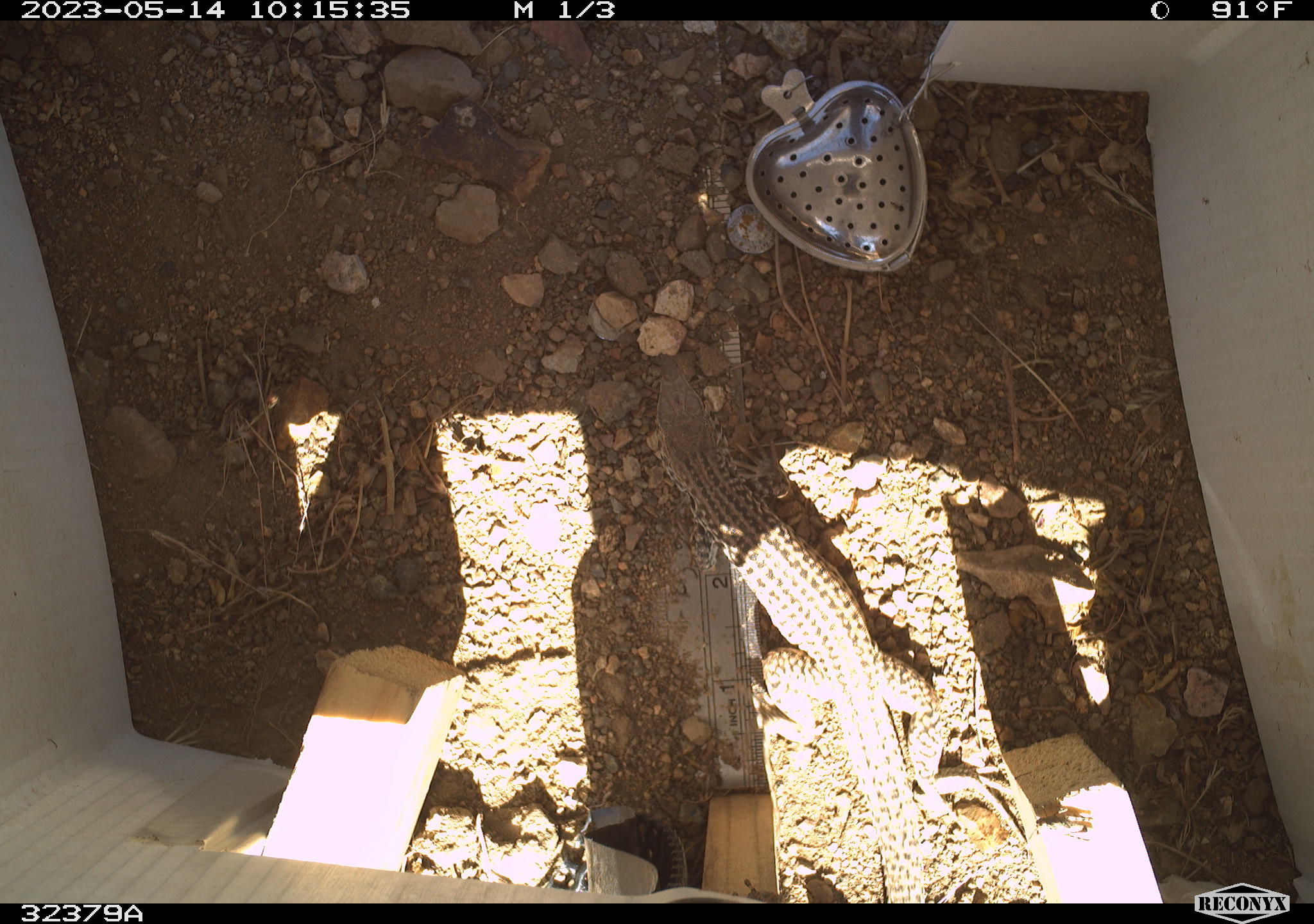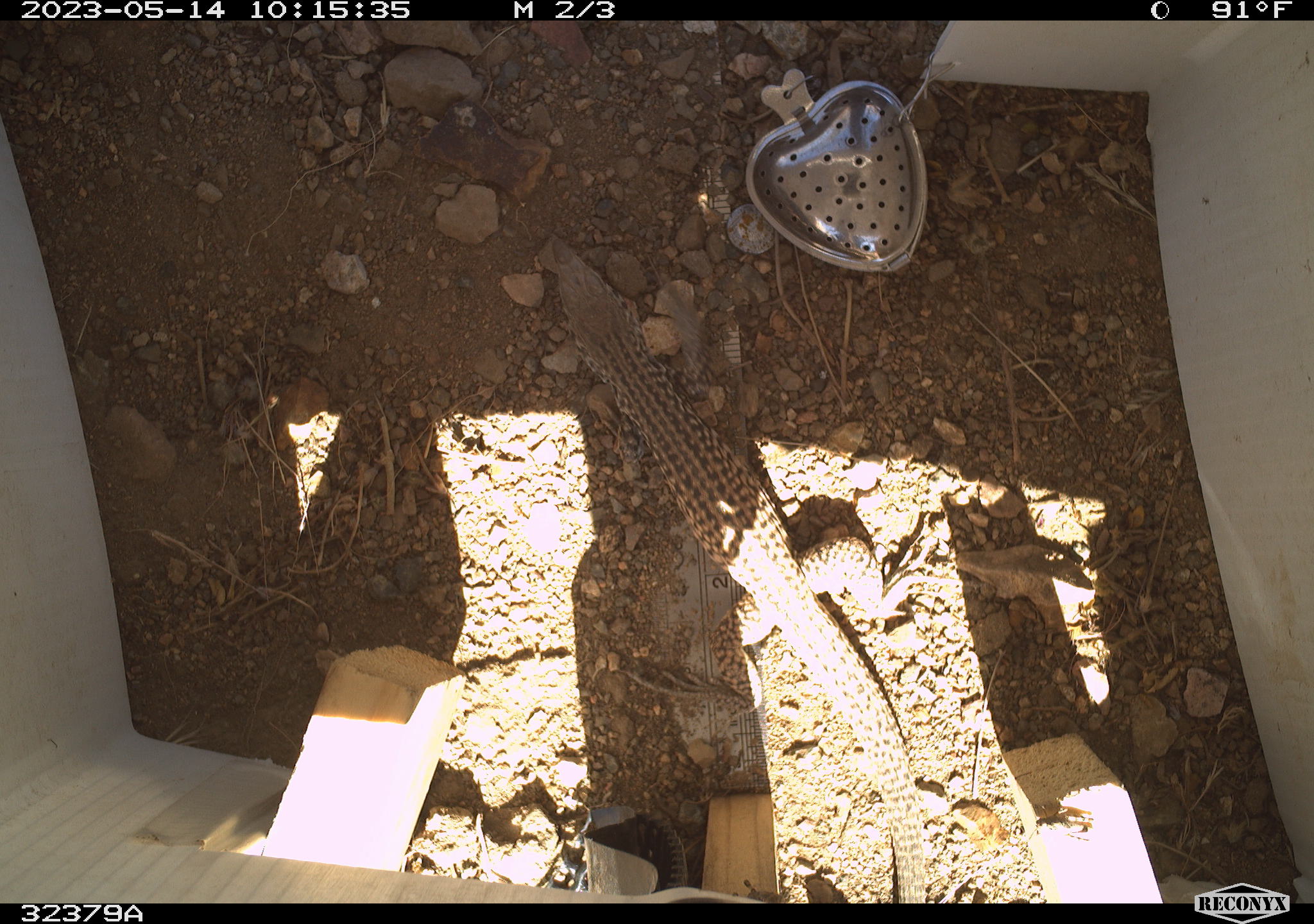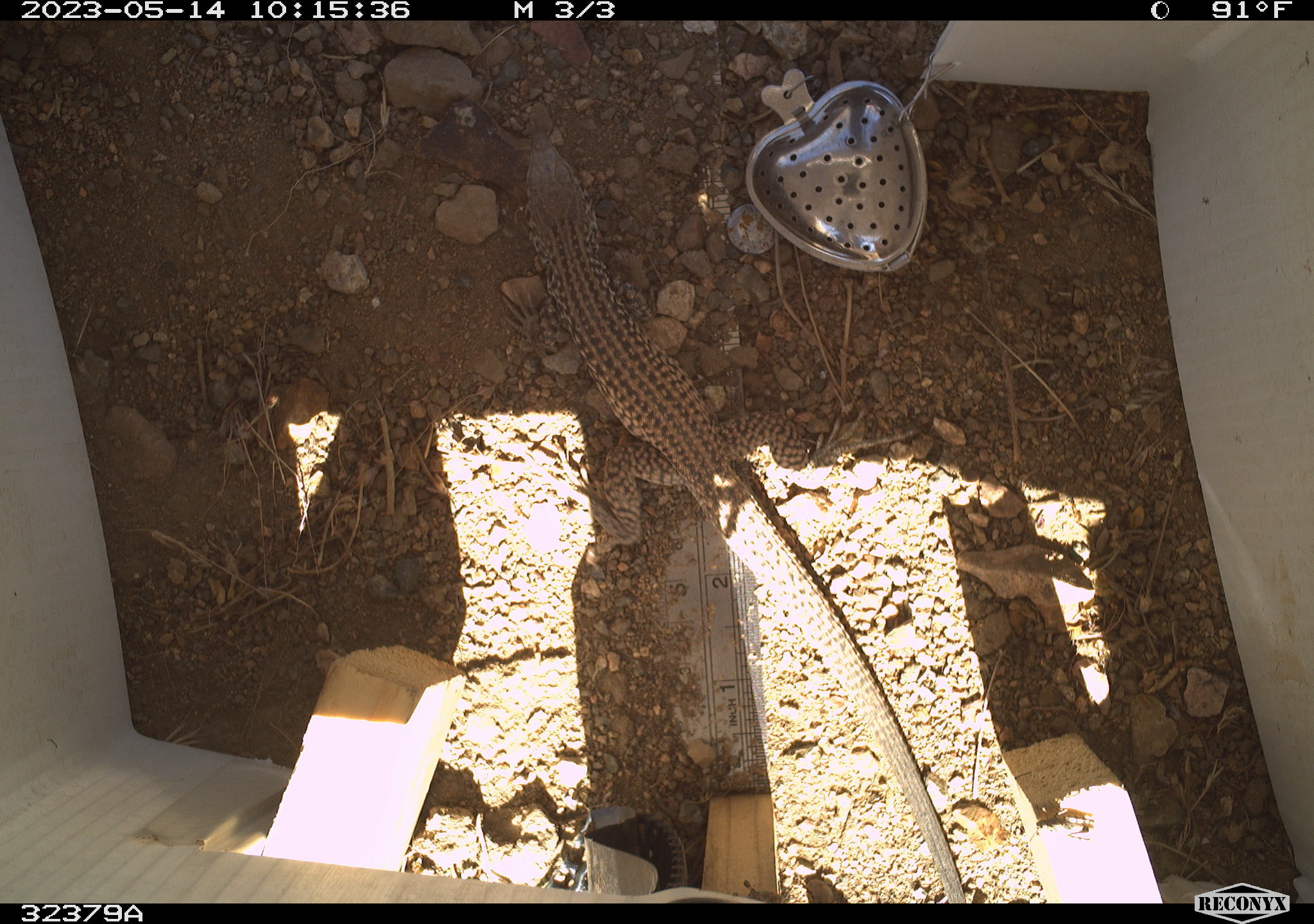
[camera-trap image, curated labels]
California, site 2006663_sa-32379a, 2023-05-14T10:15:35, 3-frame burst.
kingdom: Animalia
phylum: Chordata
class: Reptilia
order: Squamata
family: Teiidae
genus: Aspidoscelis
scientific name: Aspidoscelis tigris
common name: western whiptail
Western whiptail (Aspidoscelis tigris).